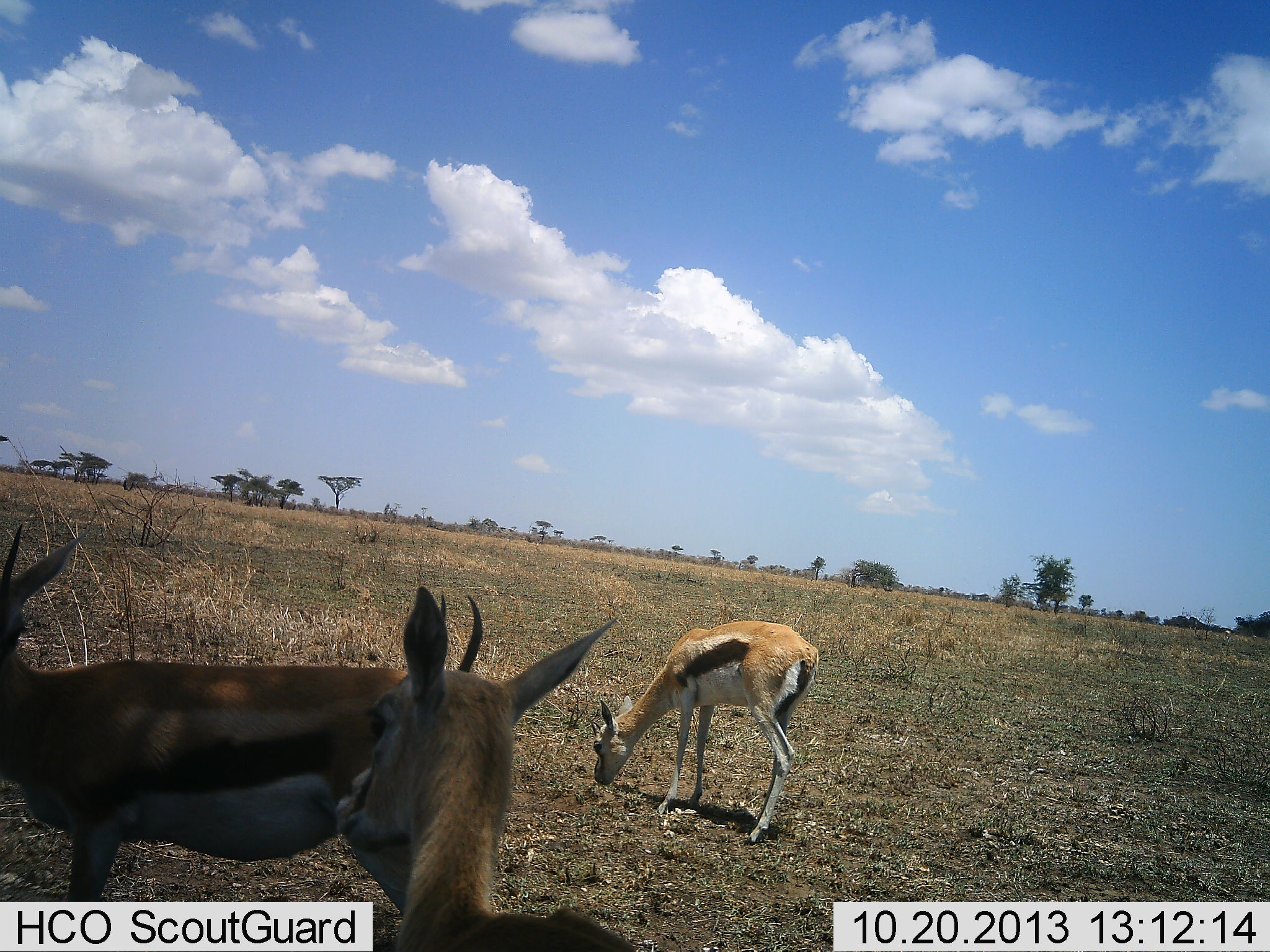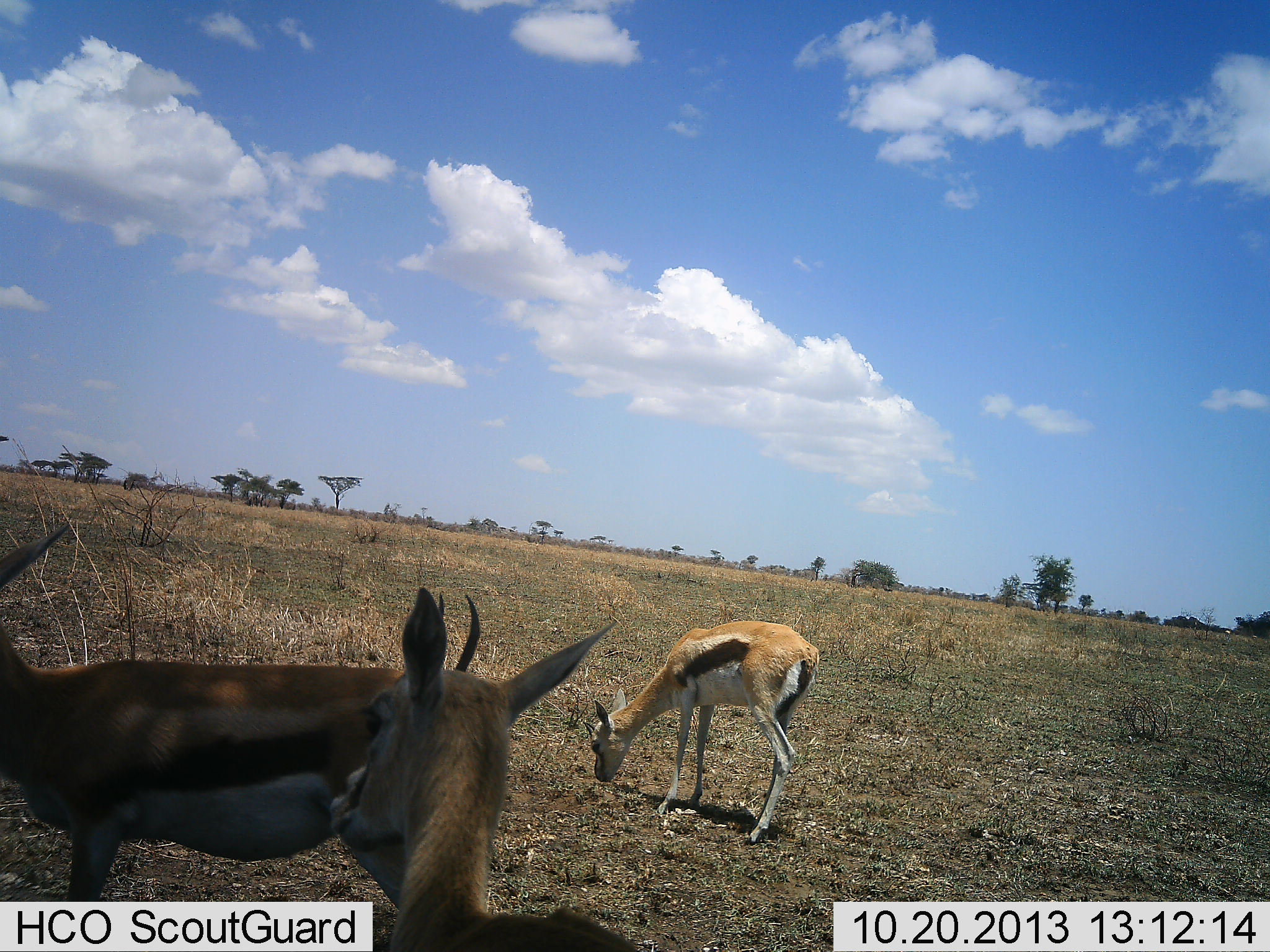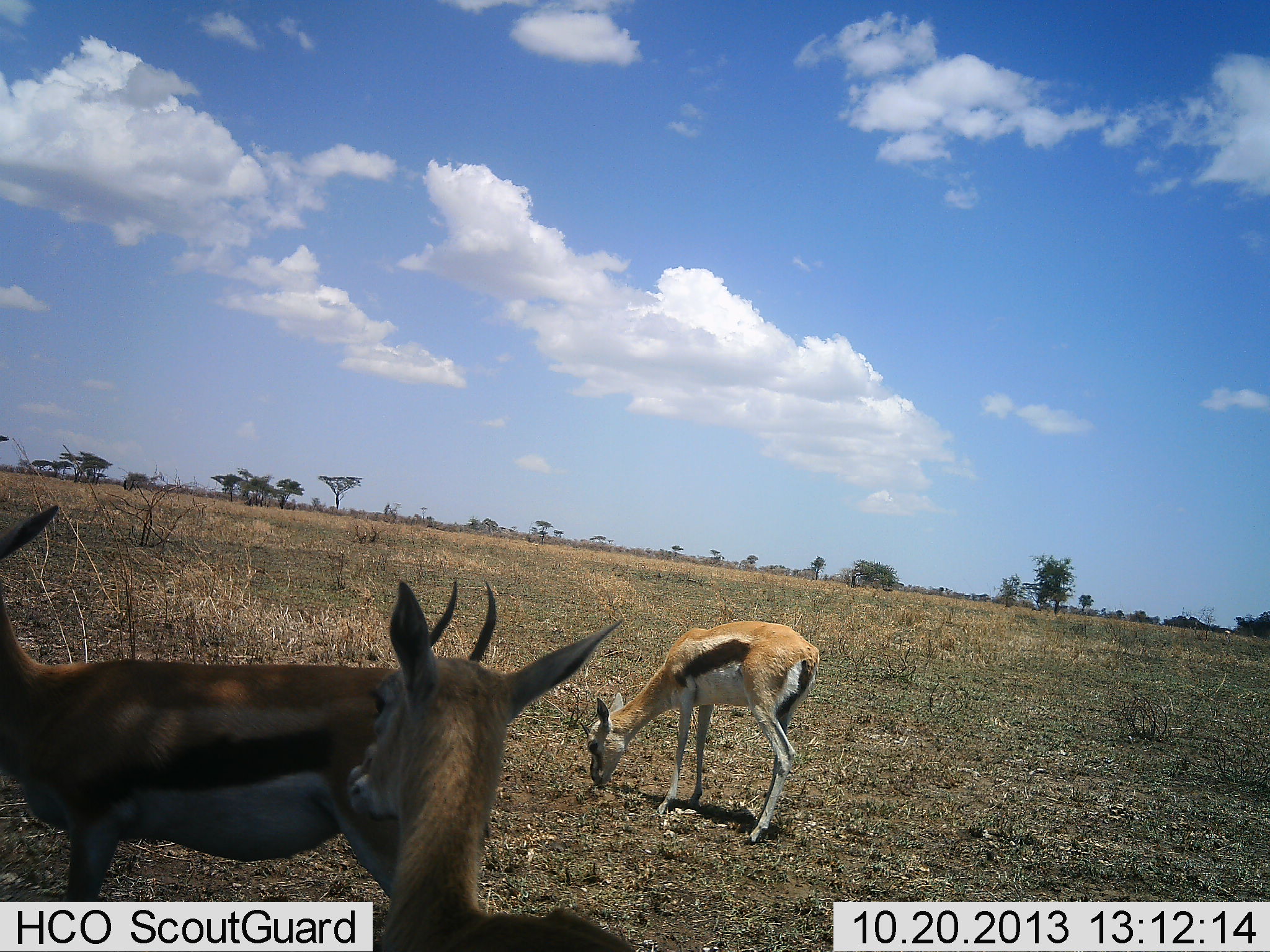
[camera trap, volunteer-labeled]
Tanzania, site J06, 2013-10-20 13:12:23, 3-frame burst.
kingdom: Animalia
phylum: Chordata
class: Mammalia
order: Artiodactyla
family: Bovidae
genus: Eudorcas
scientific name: Eudorcas thomsonii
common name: thomson's gazelle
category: gazellethomsons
Gazellethomsons (thomson's gazelle) (Eudorcas thomsonii), count 3. Behavior (volunteer vote fractions): standing 70%, resting 0%, moving 10%, interacting 0%. Young present (vote fraction): 0%. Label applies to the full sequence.